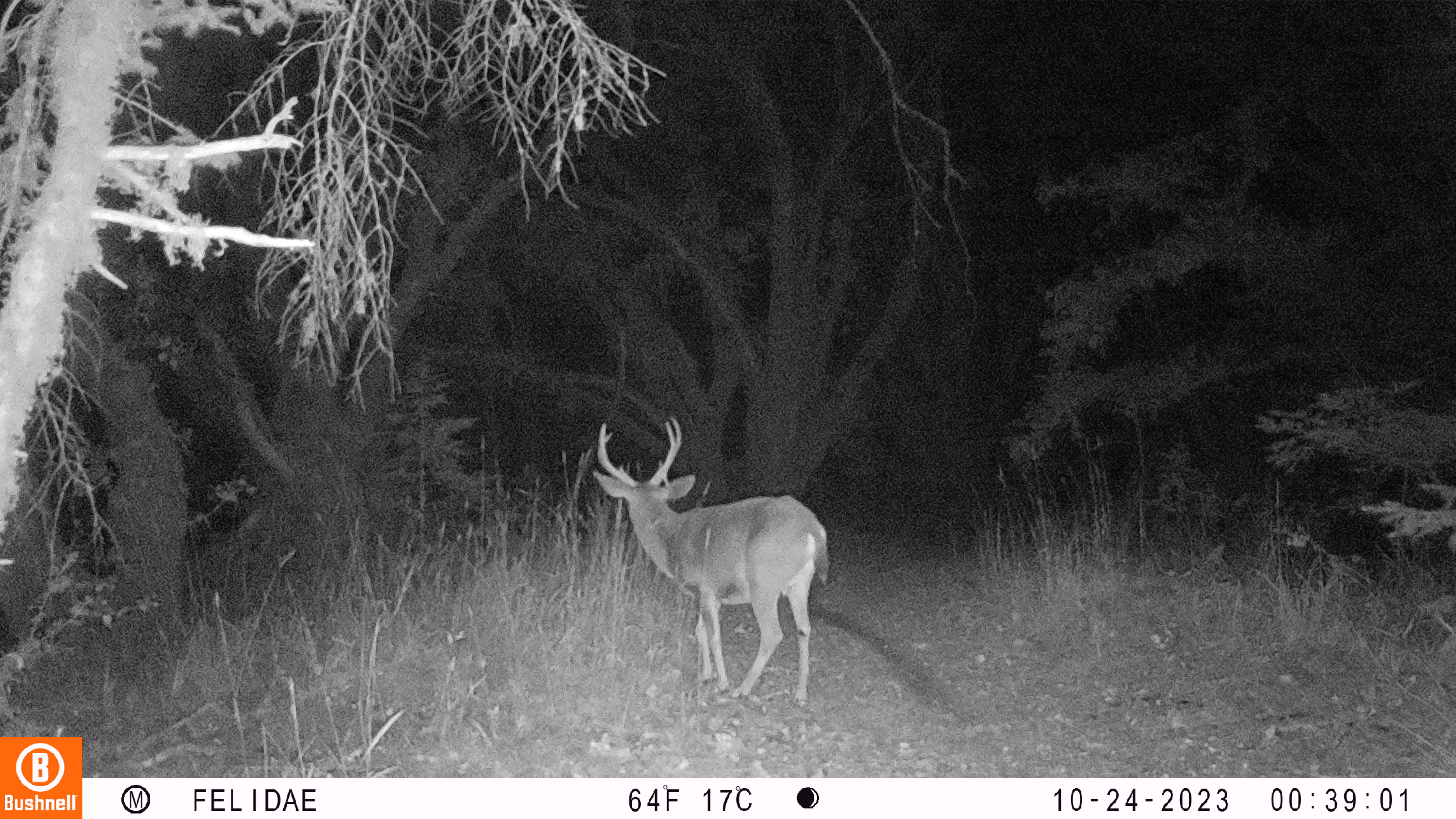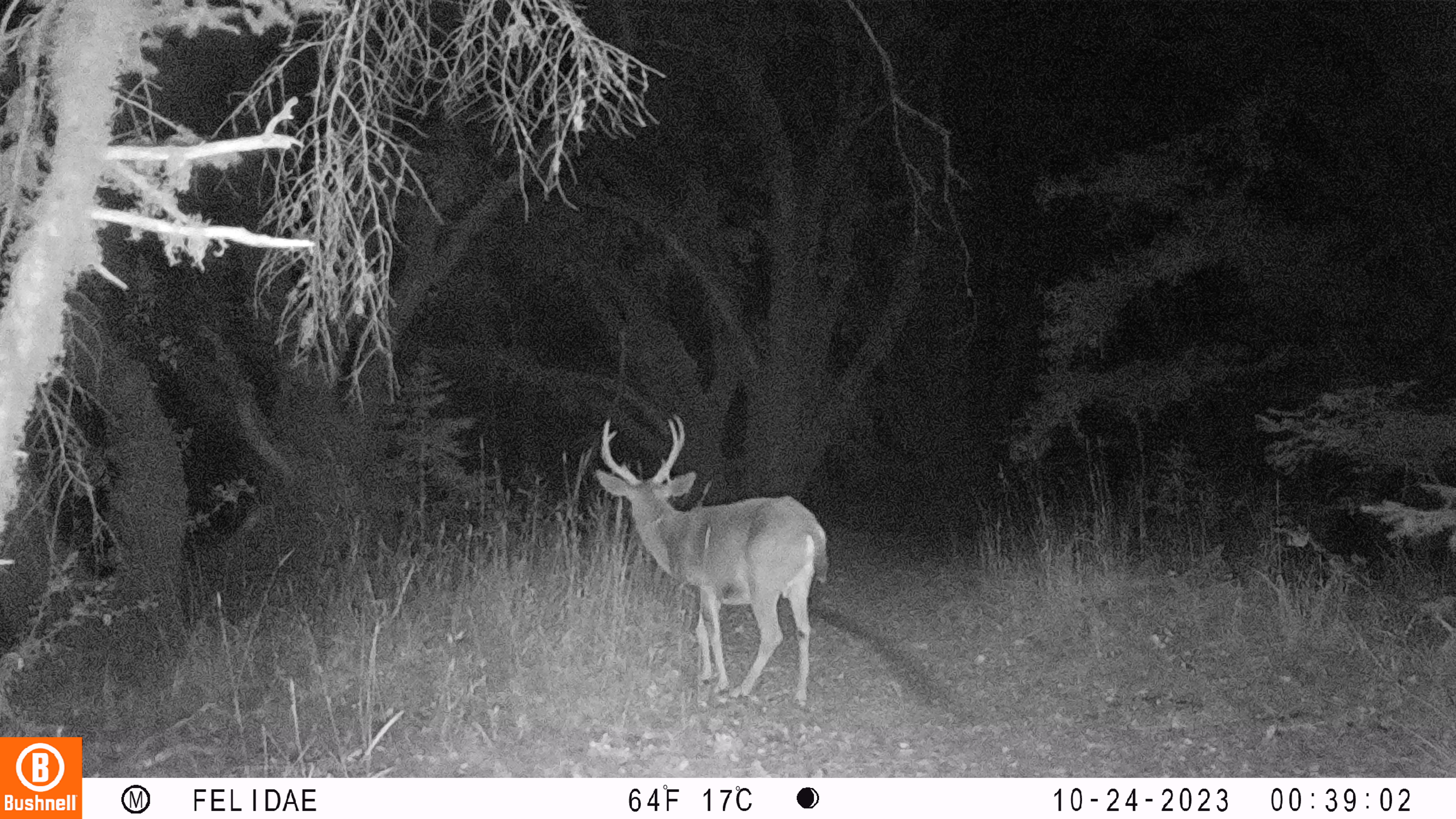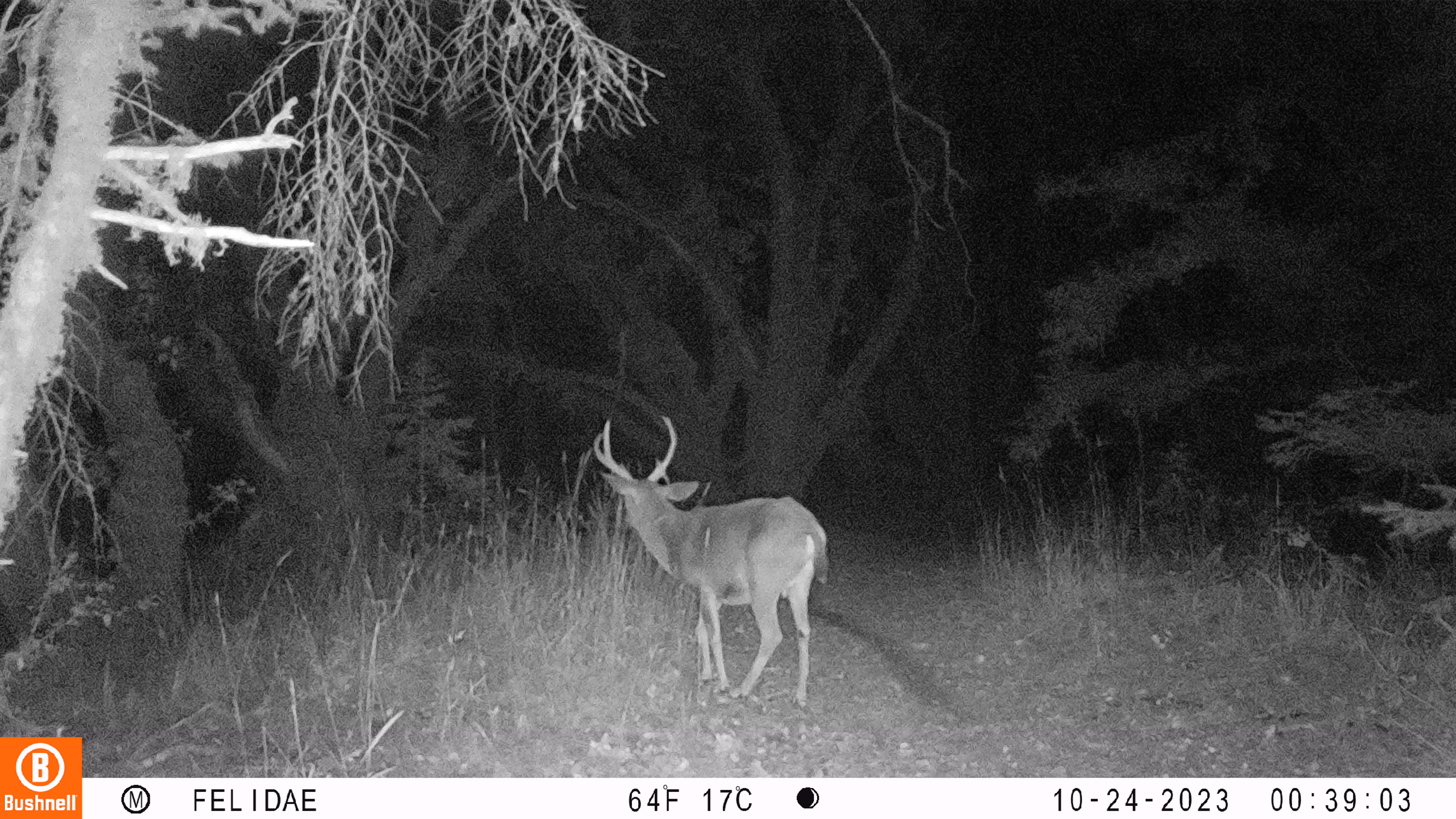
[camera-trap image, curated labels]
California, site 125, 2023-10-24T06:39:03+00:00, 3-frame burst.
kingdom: Animalia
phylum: Chordata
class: Mammalia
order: Artiodactyla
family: Cervidae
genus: Odocoileus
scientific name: Odocoileus hemionus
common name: mule deer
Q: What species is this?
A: Mule deer (Odocoileus hemionus).